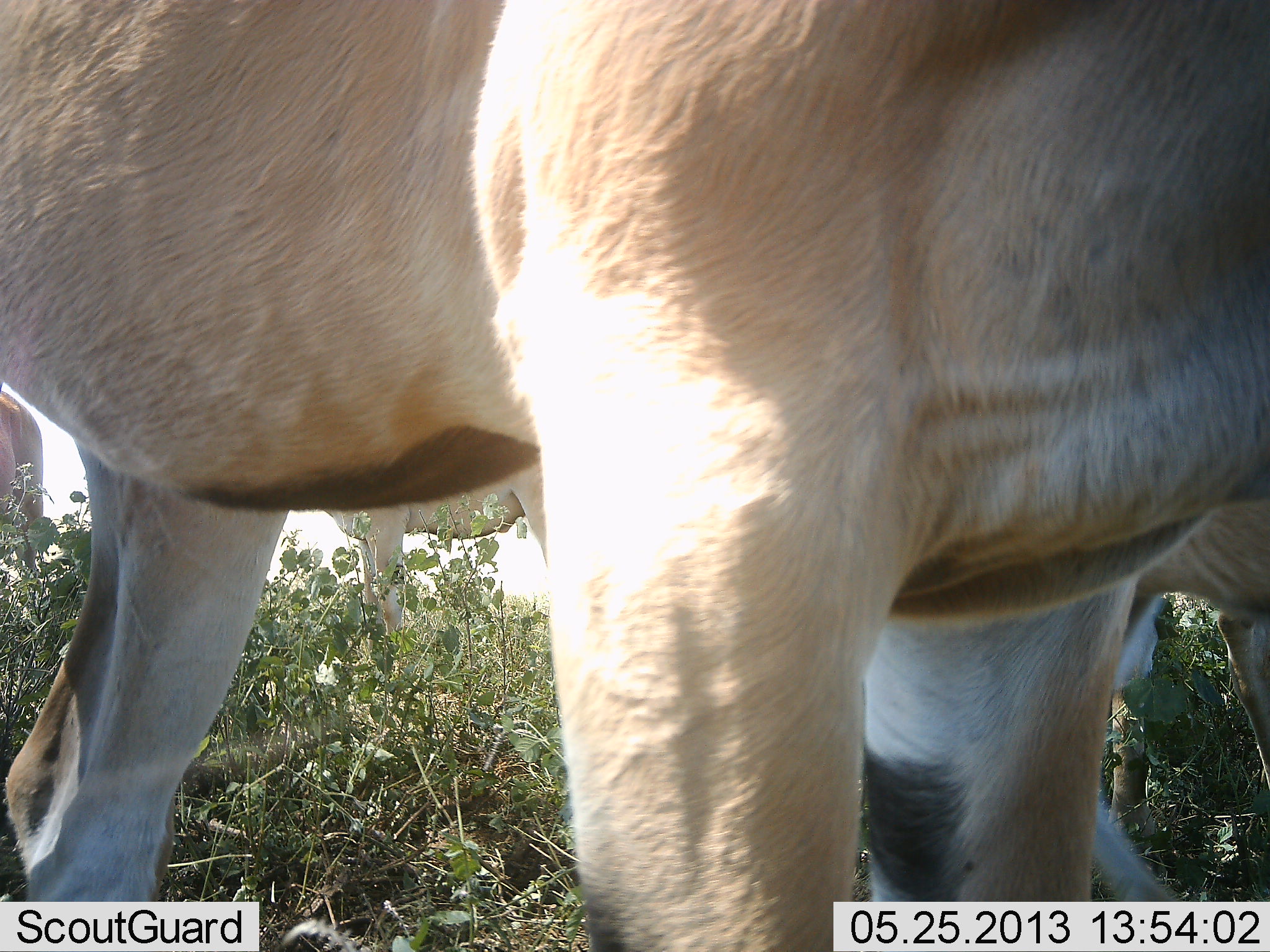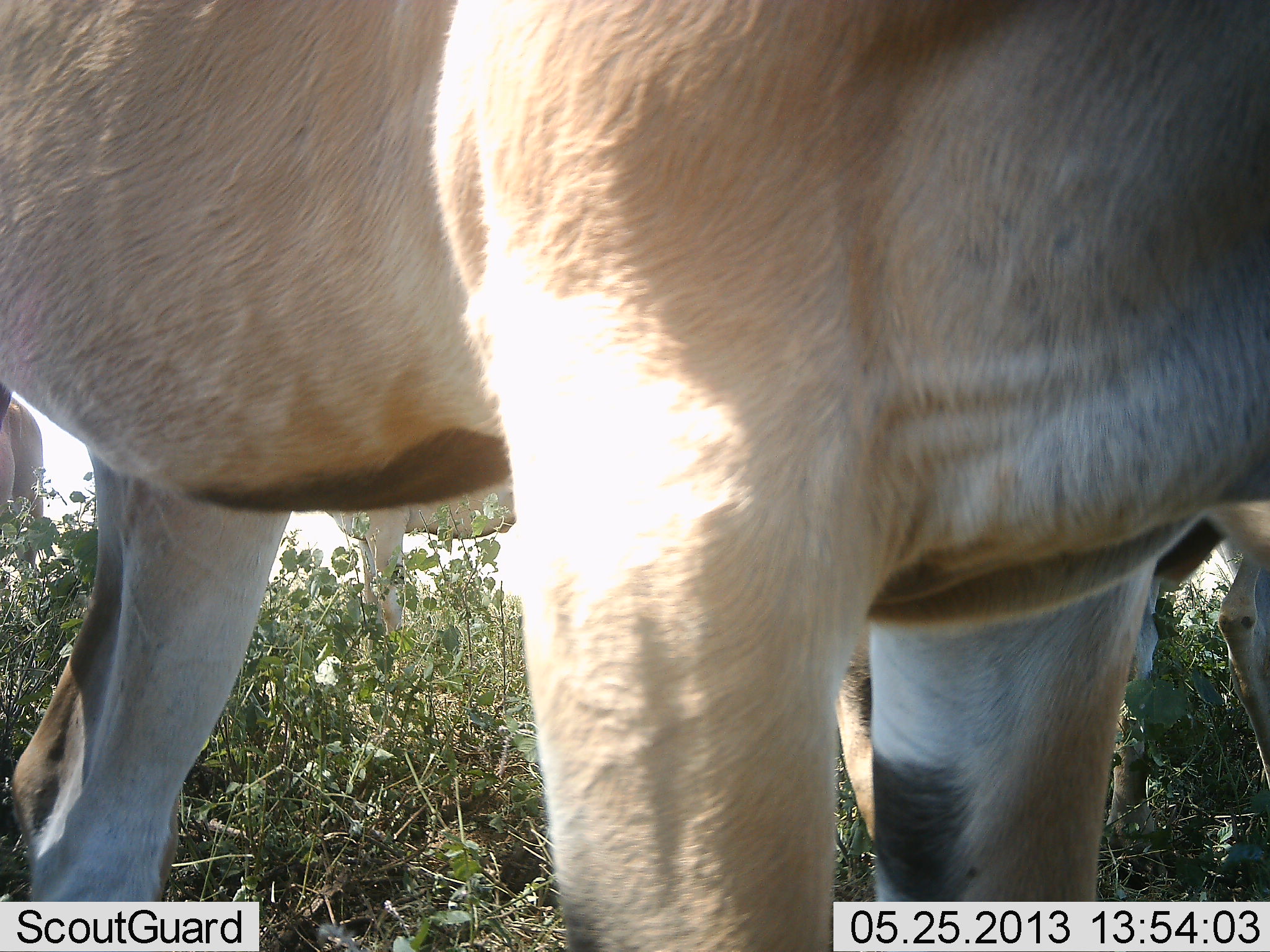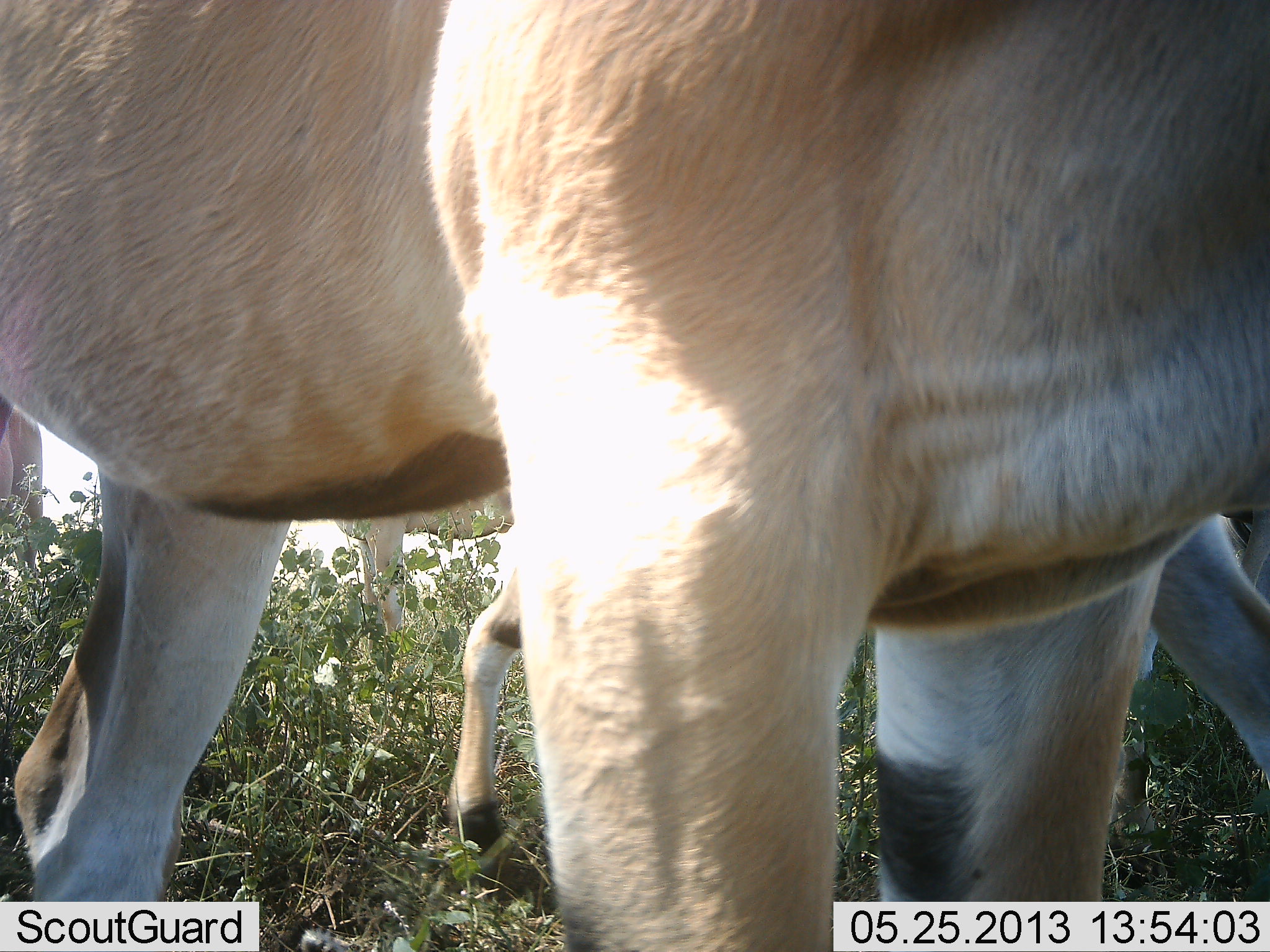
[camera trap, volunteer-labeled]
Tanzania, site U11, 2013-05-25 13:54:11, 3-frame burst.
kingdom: Animalia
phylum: Chordata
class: Mammalia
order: Artiodactyla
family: Bovidae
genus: Tragelaphus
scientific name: Tragelaphus oryx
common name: eland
Eland (Tragelaphus oryx), count 5. Behavior (volunteer vote fractions): standing 100%, resting 0%, moving 50%, interacting 0%. Young present (vote fraction): 30%. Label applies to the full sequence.